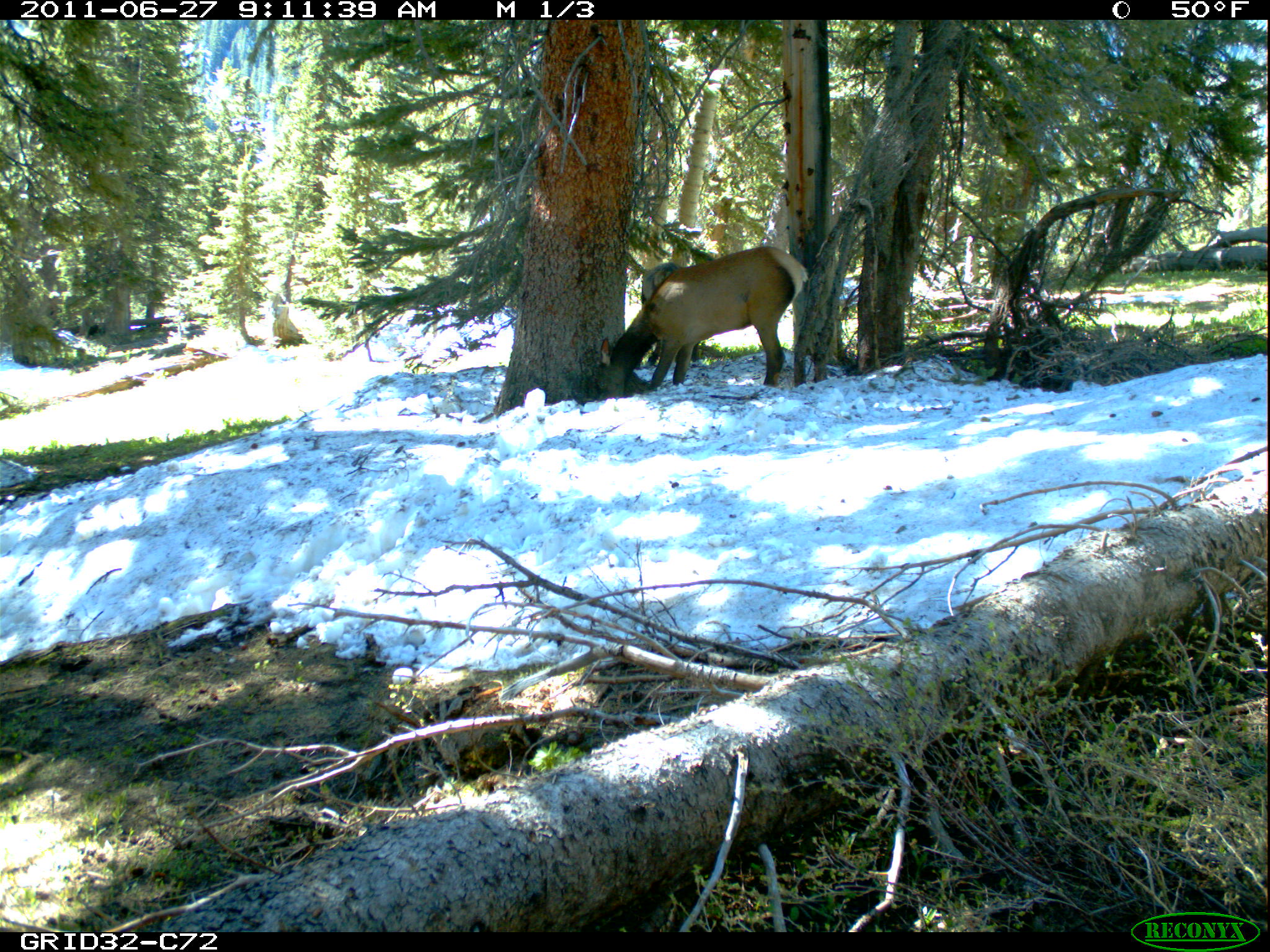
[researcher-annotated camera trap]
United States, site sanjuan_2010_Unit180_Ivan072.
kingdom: Animalia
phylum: Chordata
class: Mammalia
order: Artiodactyla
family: Cervidae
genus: Cervus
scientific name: Cervus elaphus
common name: red deer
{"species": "Cervus elaphus (red deer)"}